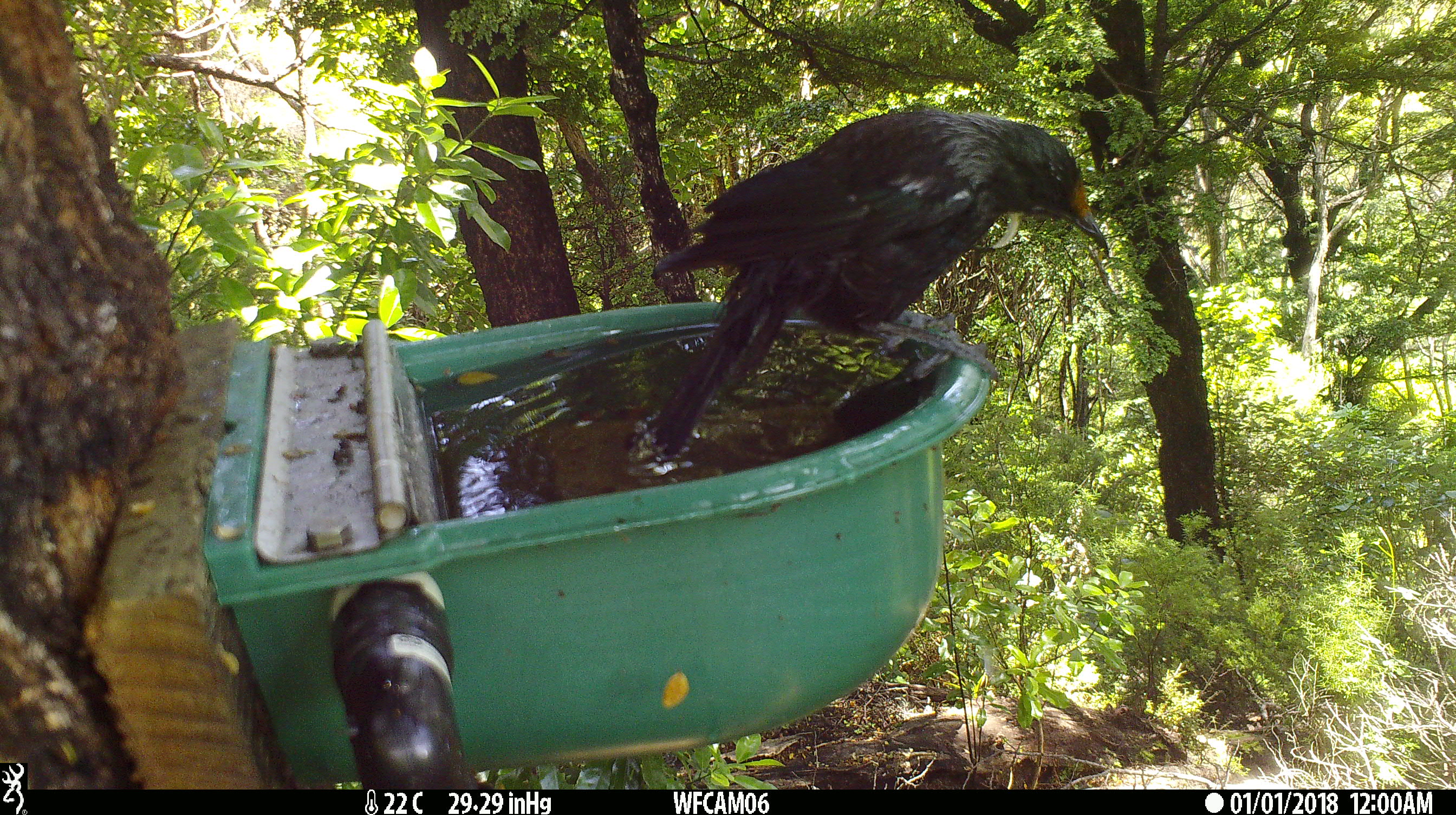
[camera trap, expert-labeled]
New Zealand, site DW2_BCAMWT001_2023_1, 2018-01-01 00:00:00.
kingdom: Animalia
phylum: Chordata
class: Aves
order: Passeriformes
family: Meliphagidae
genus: Prosthemadera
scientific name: Prosthemadera novaeseelandiae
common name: tui